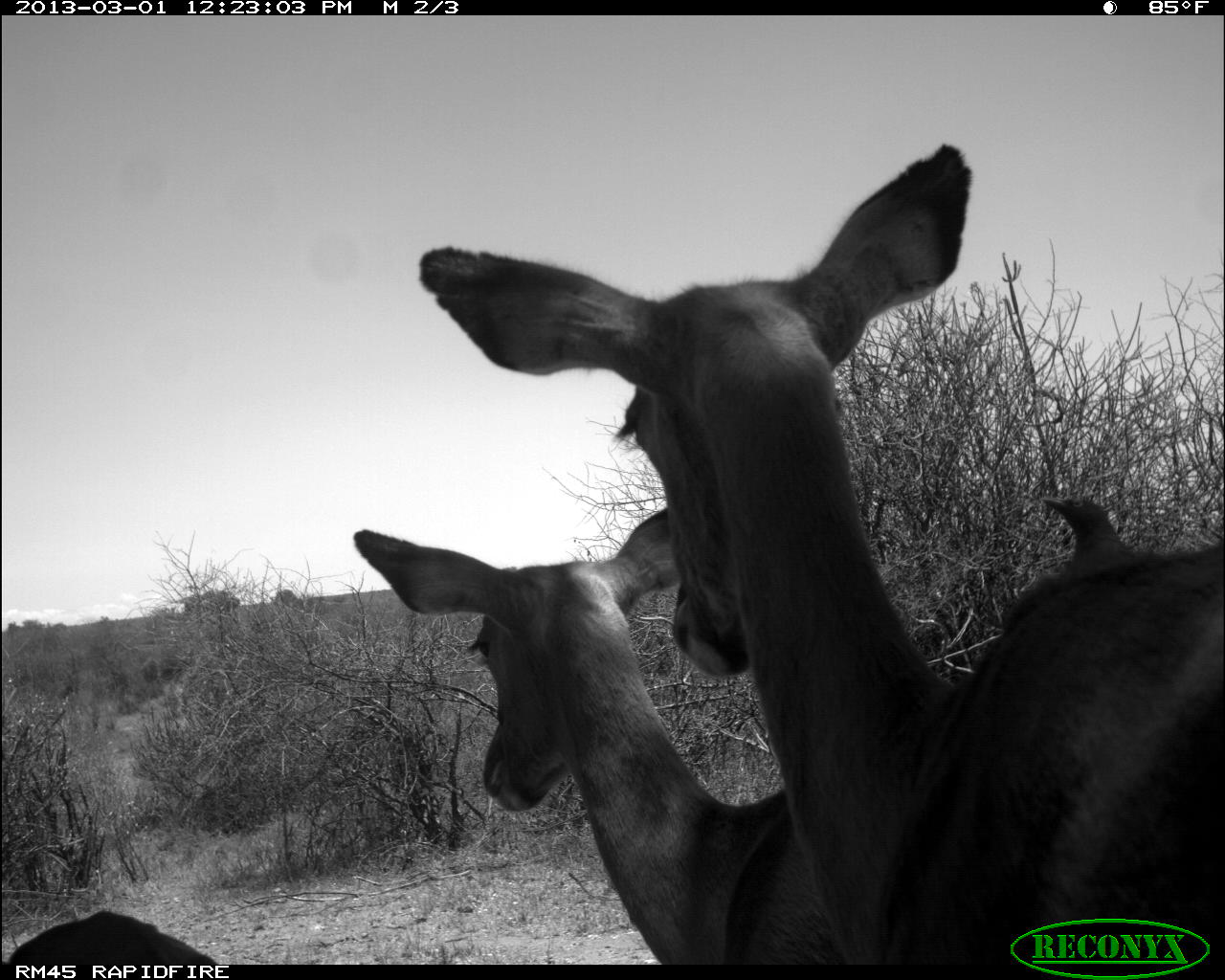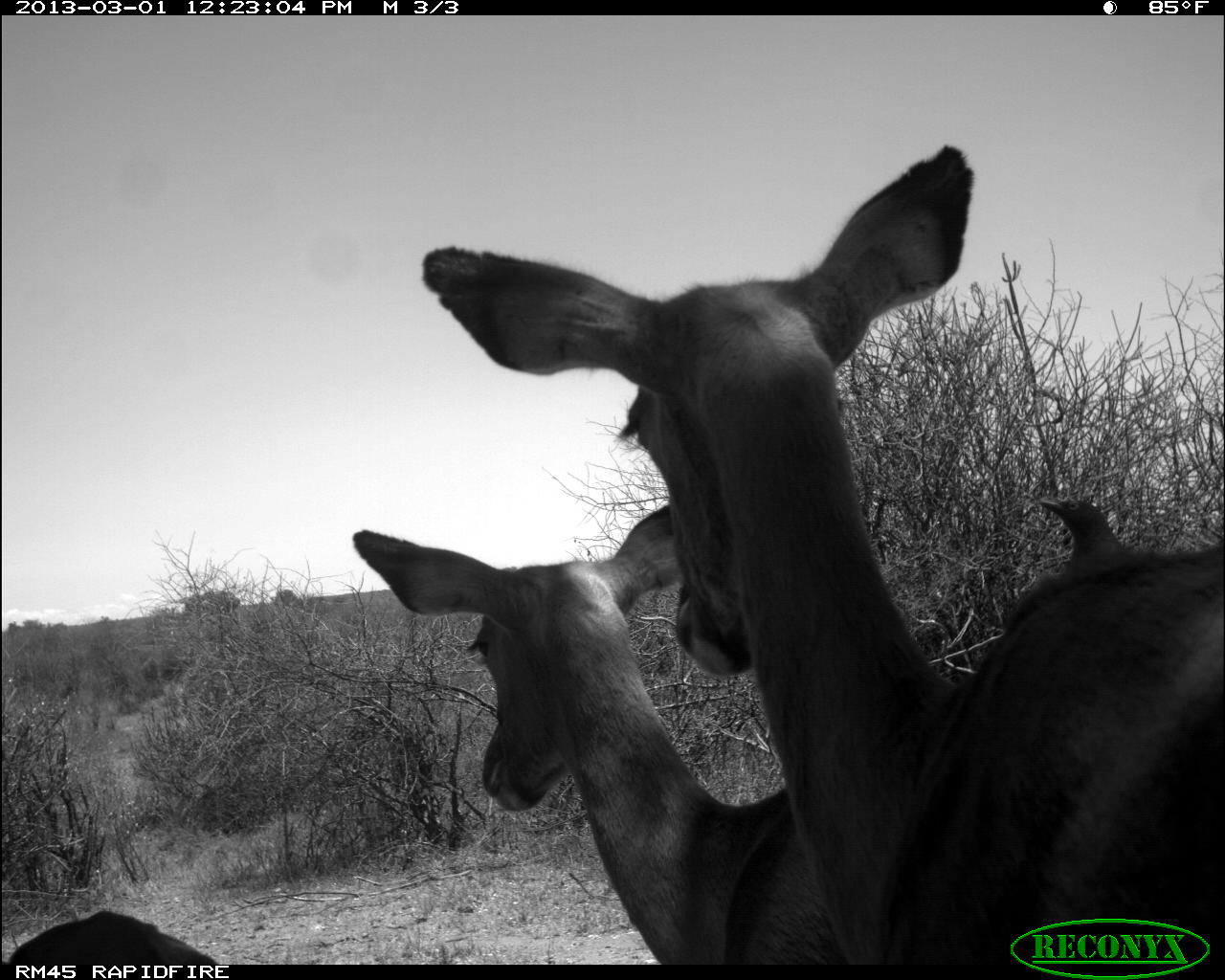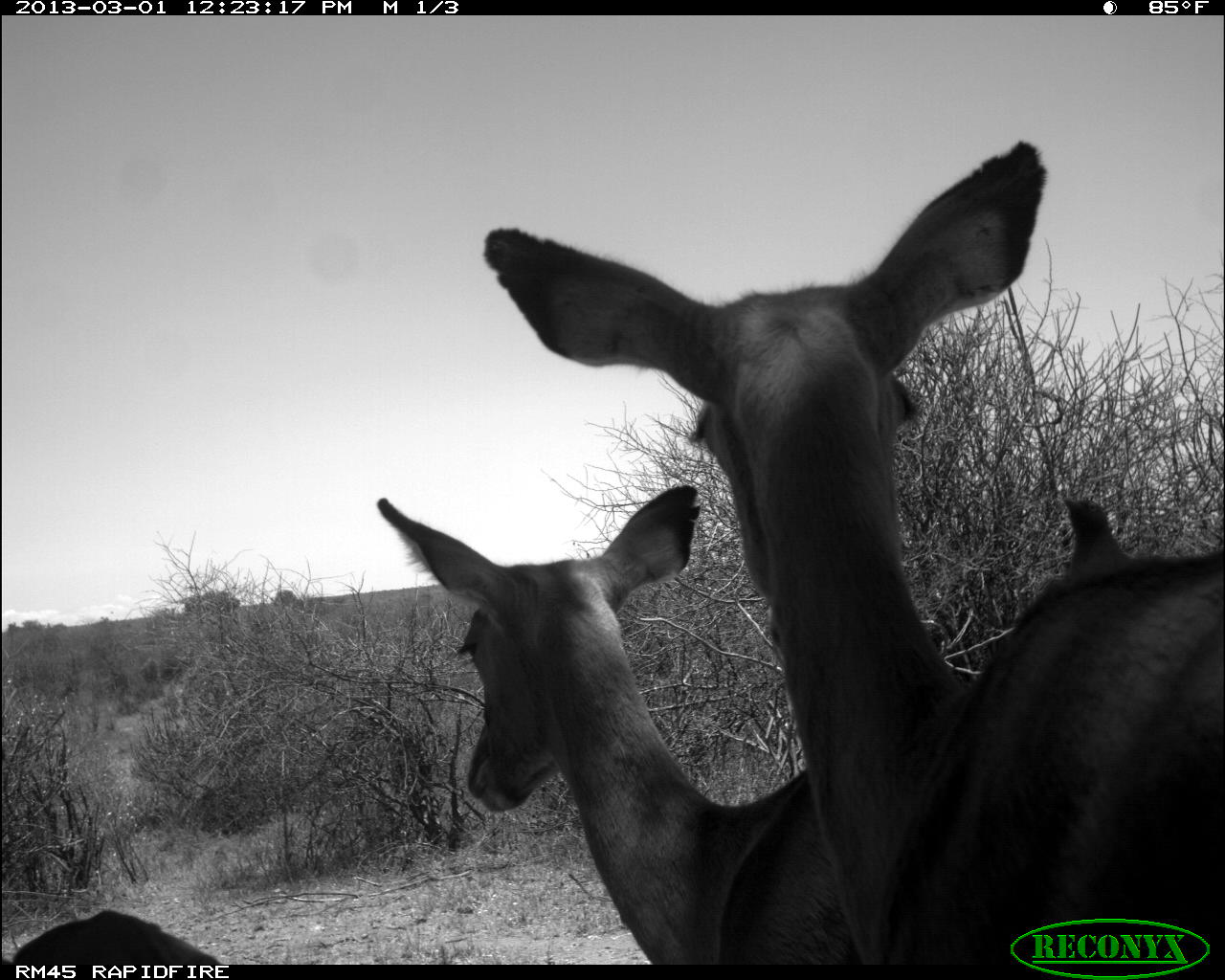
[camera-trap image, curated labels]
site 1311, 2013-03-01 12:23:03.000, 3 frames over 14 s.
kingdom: Animalia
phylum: Chordata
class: Mammalia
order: Artiodactyla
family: Bovidae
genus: Aepyceros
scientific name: Aepyceros melampus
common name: impala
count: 3